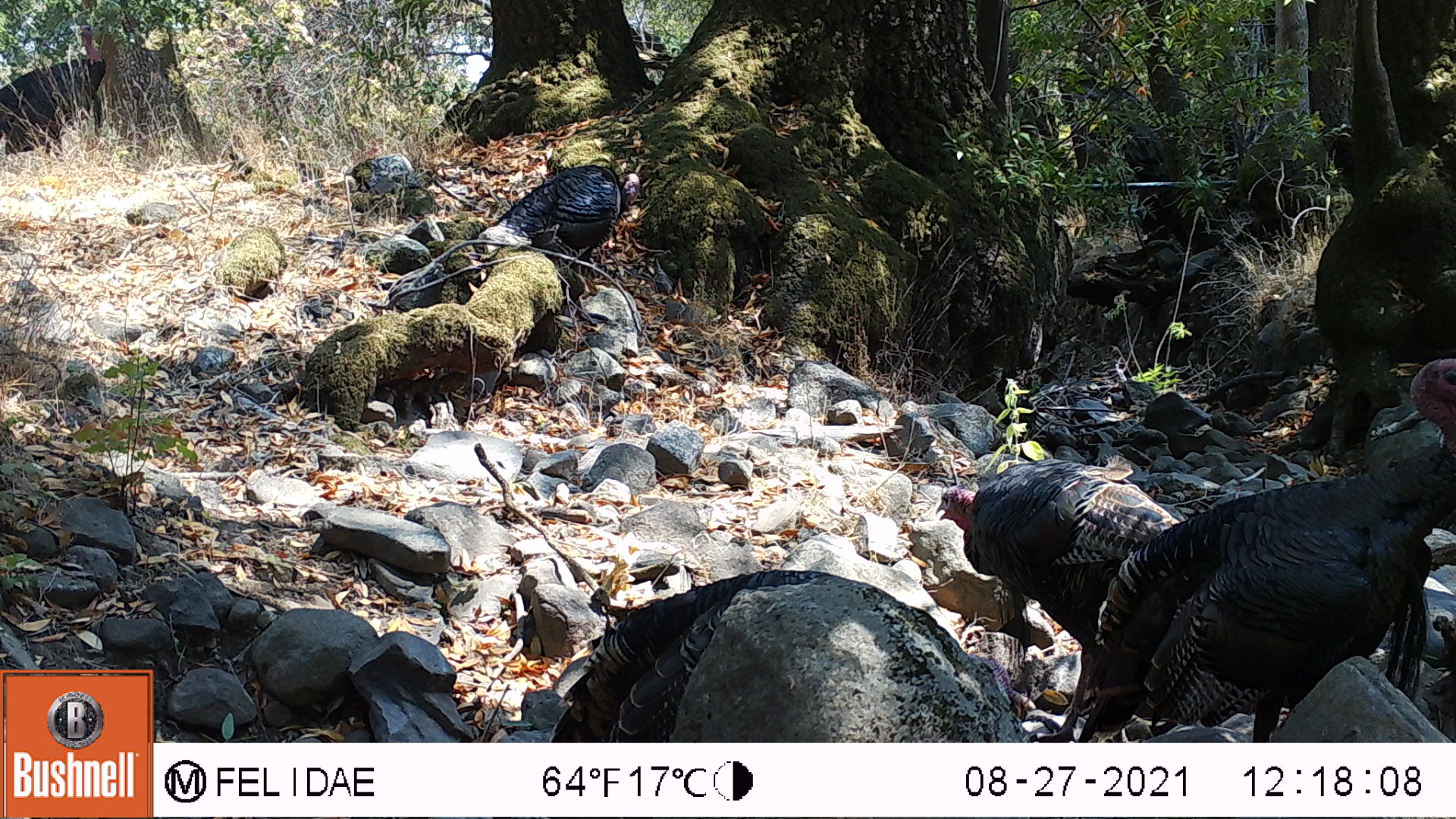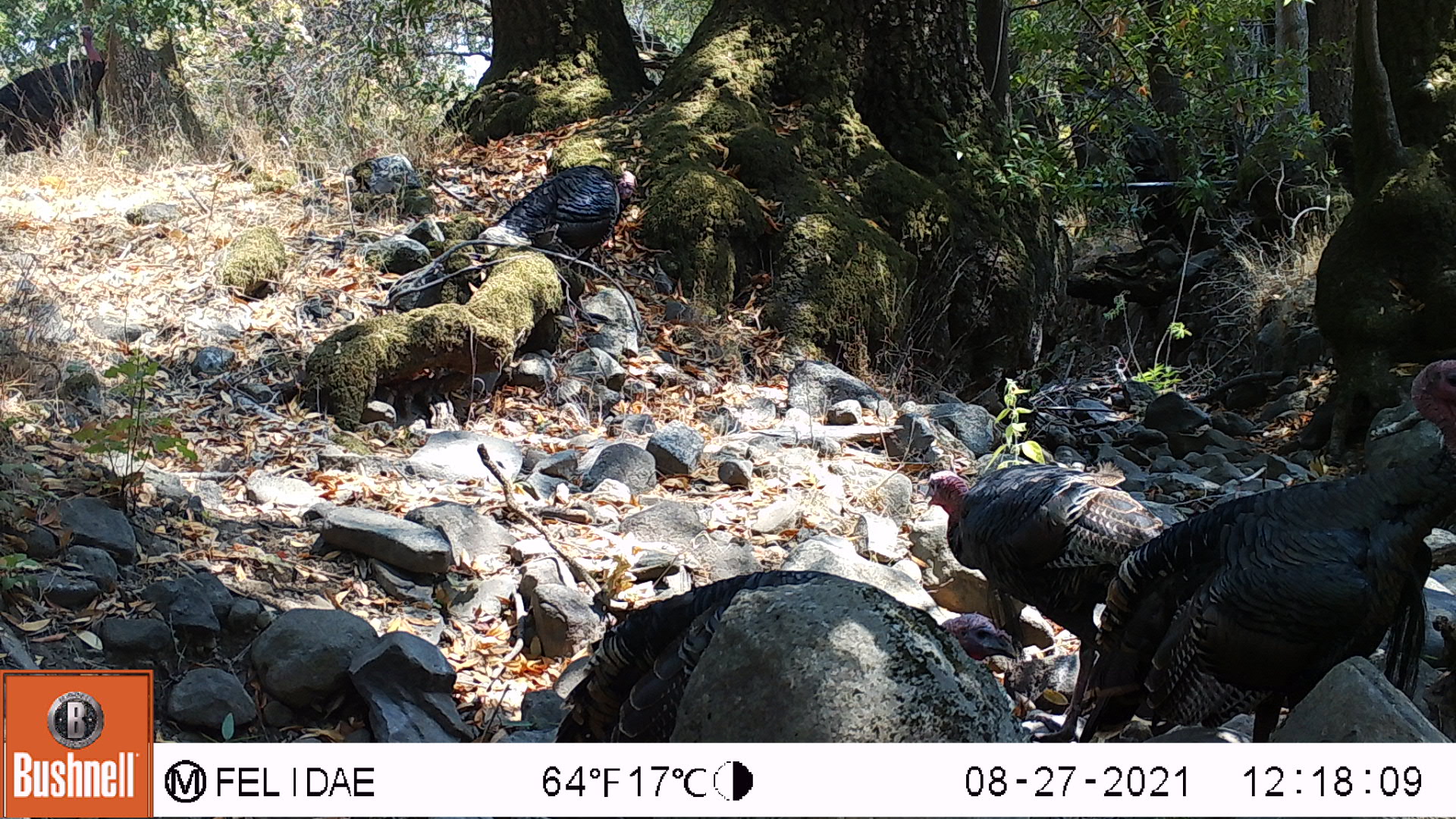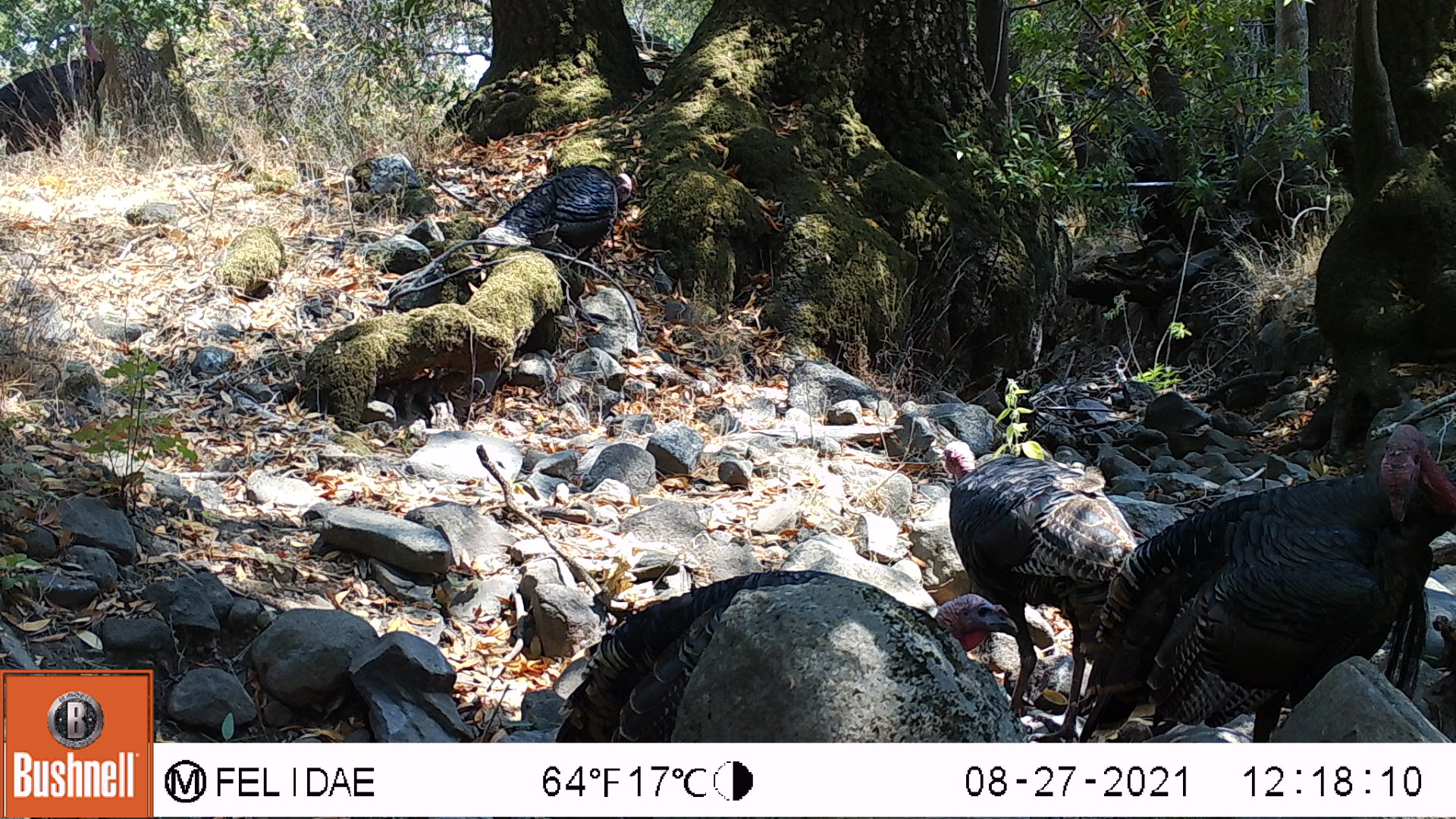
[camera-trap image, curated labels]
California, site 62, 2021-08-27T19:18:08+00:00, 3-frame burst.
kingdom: Animalia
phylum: Chordata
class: Aves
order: Galliformes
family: Phasianidae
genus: Meleagris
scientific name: Meleagris gallopavo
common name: turkey